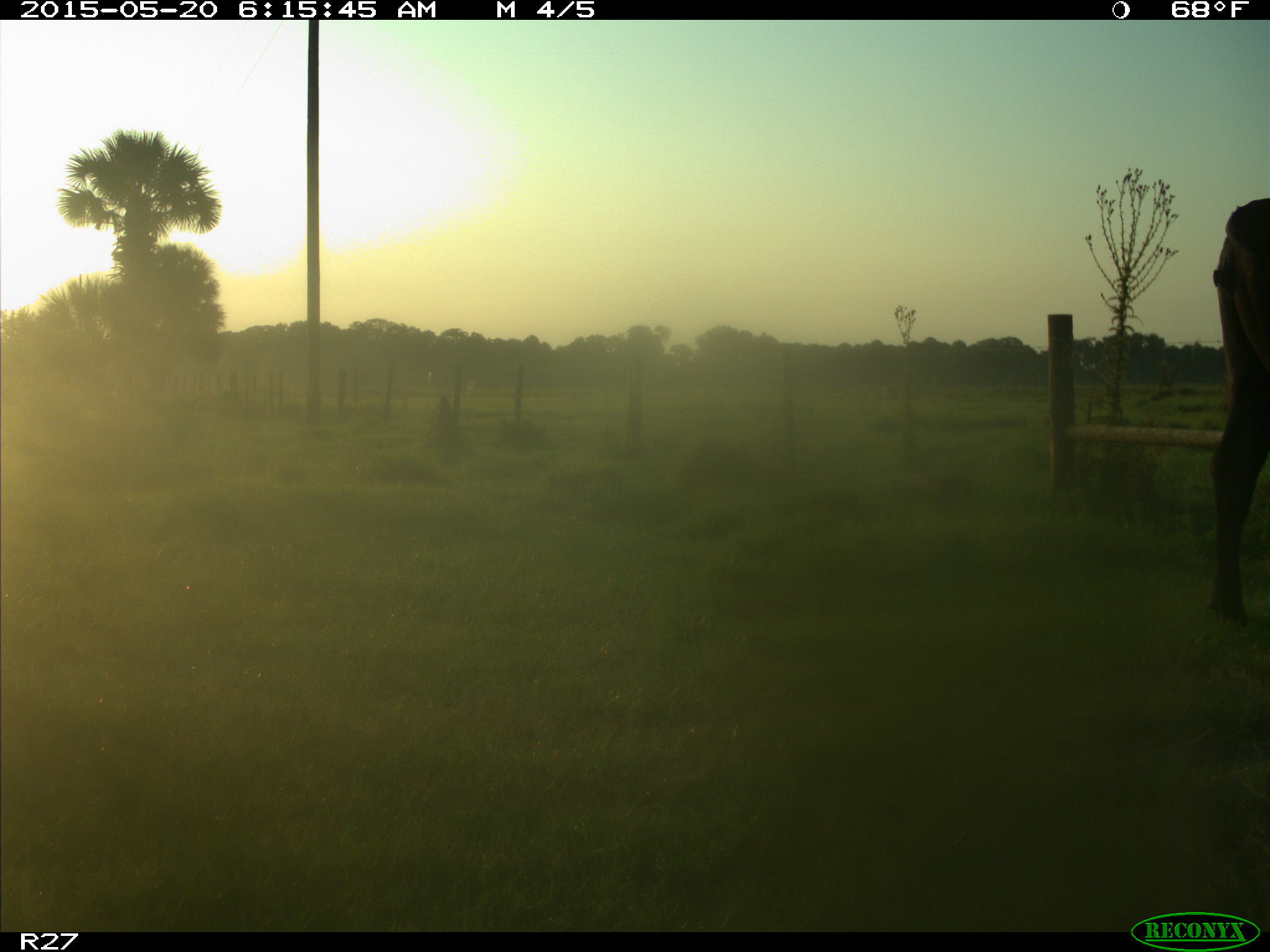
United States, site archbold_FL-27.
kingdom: Animalia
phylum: Chordata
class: Mammalia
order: Artiodactyla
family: Bovidae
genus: Bos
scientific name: Bos taurus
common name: domestic cow